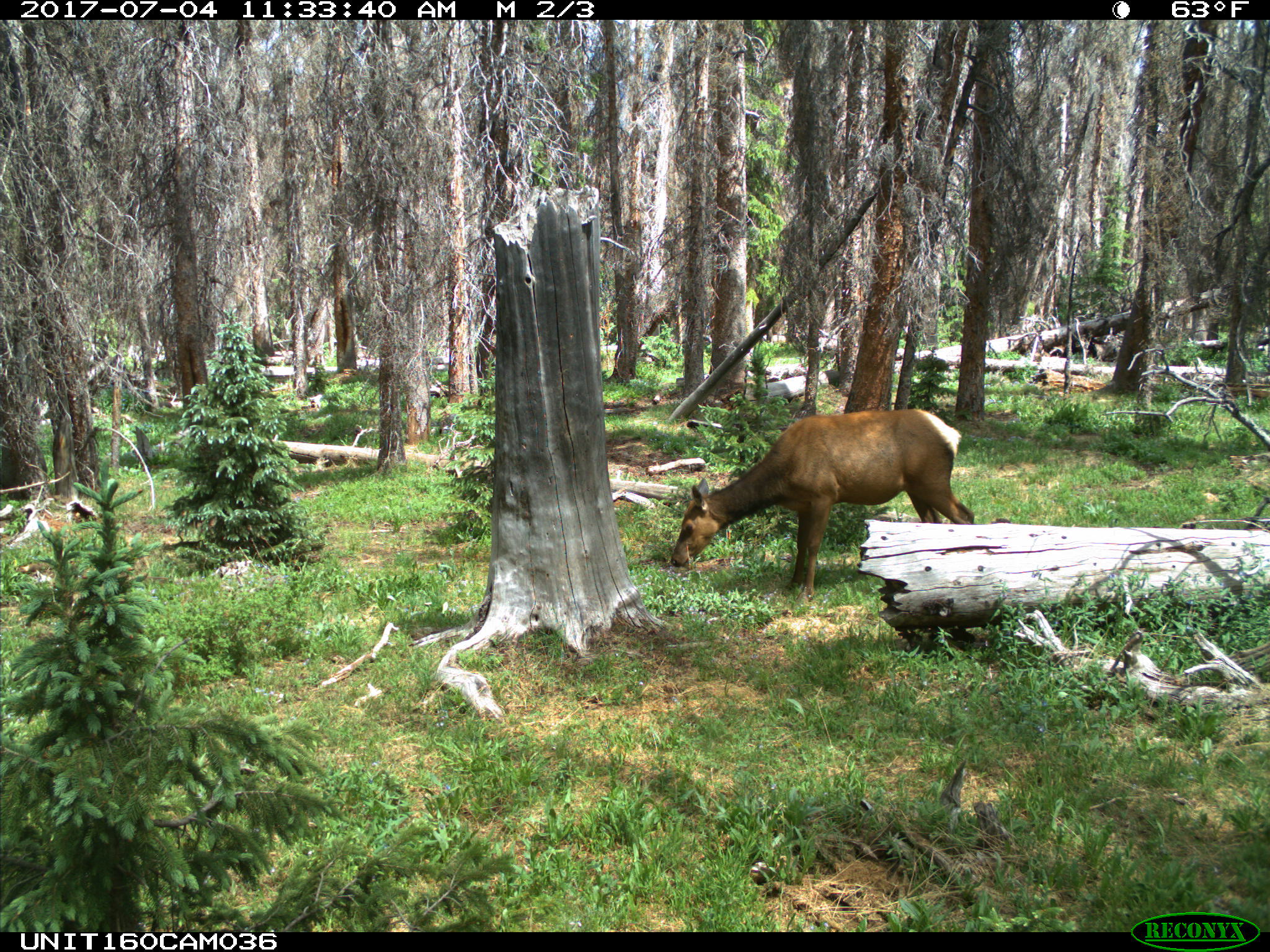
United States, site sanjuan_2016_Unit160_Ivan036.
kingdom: Animalia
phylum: Chordata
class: Mammalia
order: Artiodactyla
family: Cervidae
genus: Cervus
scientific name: Cervus elaphus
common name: red deer